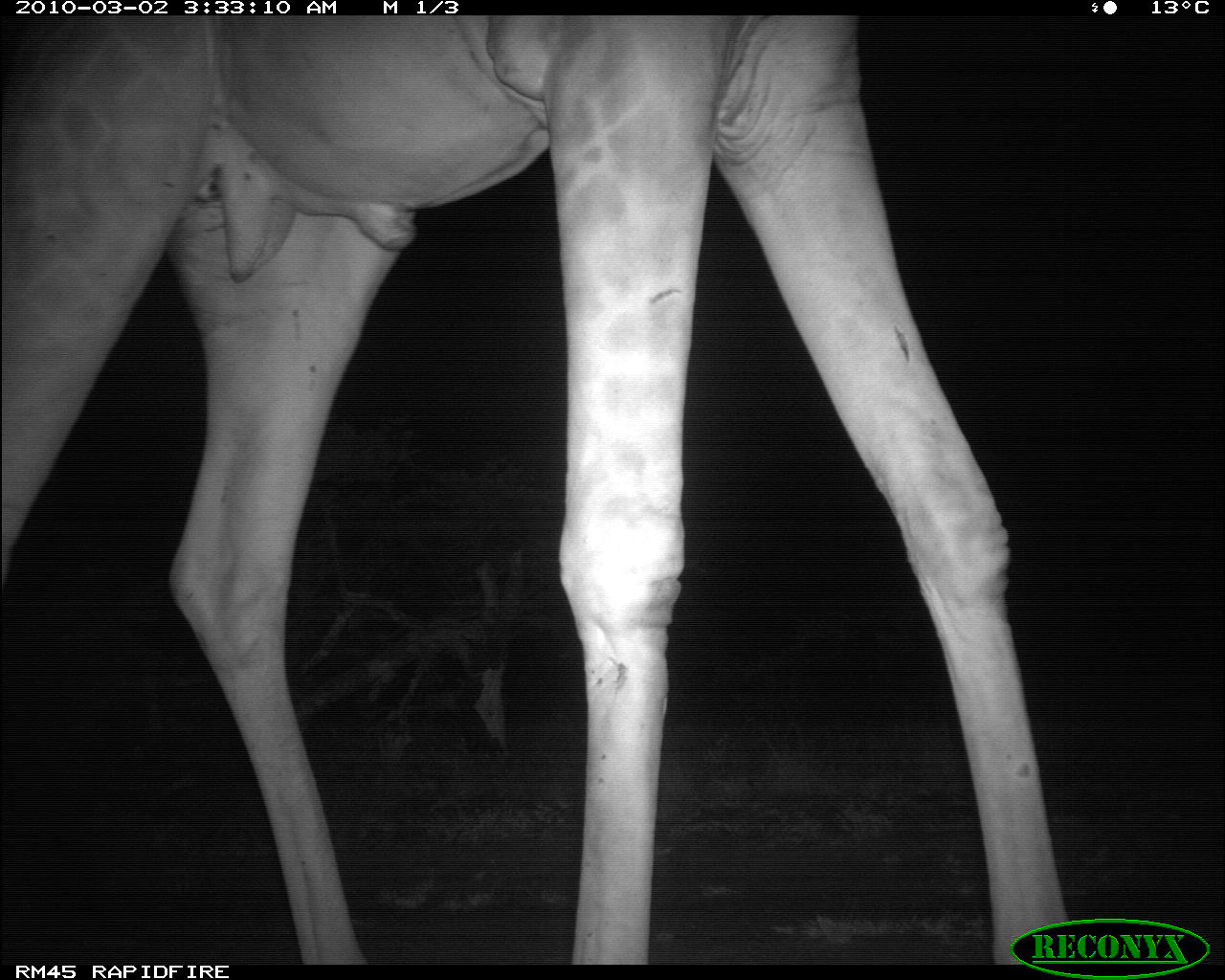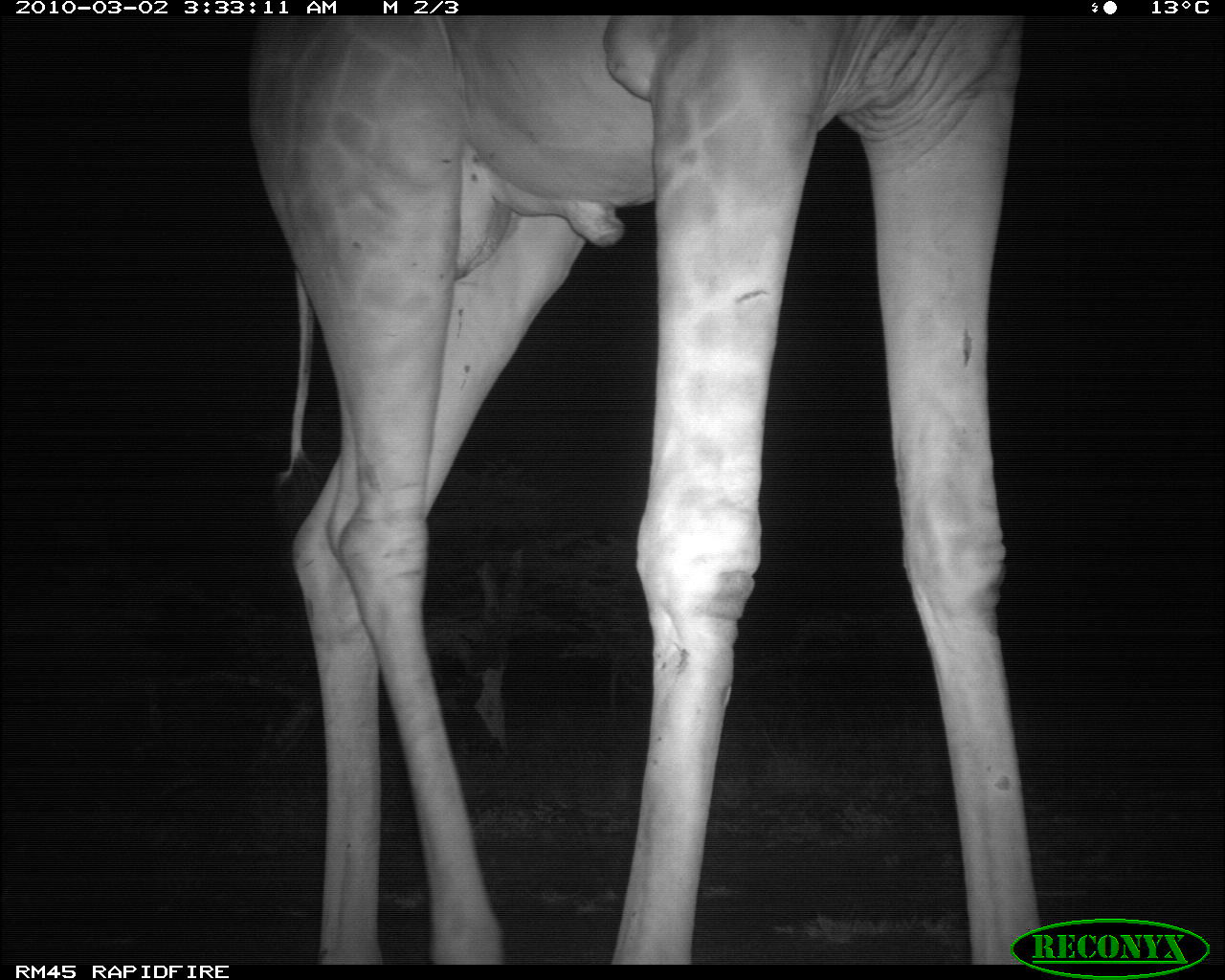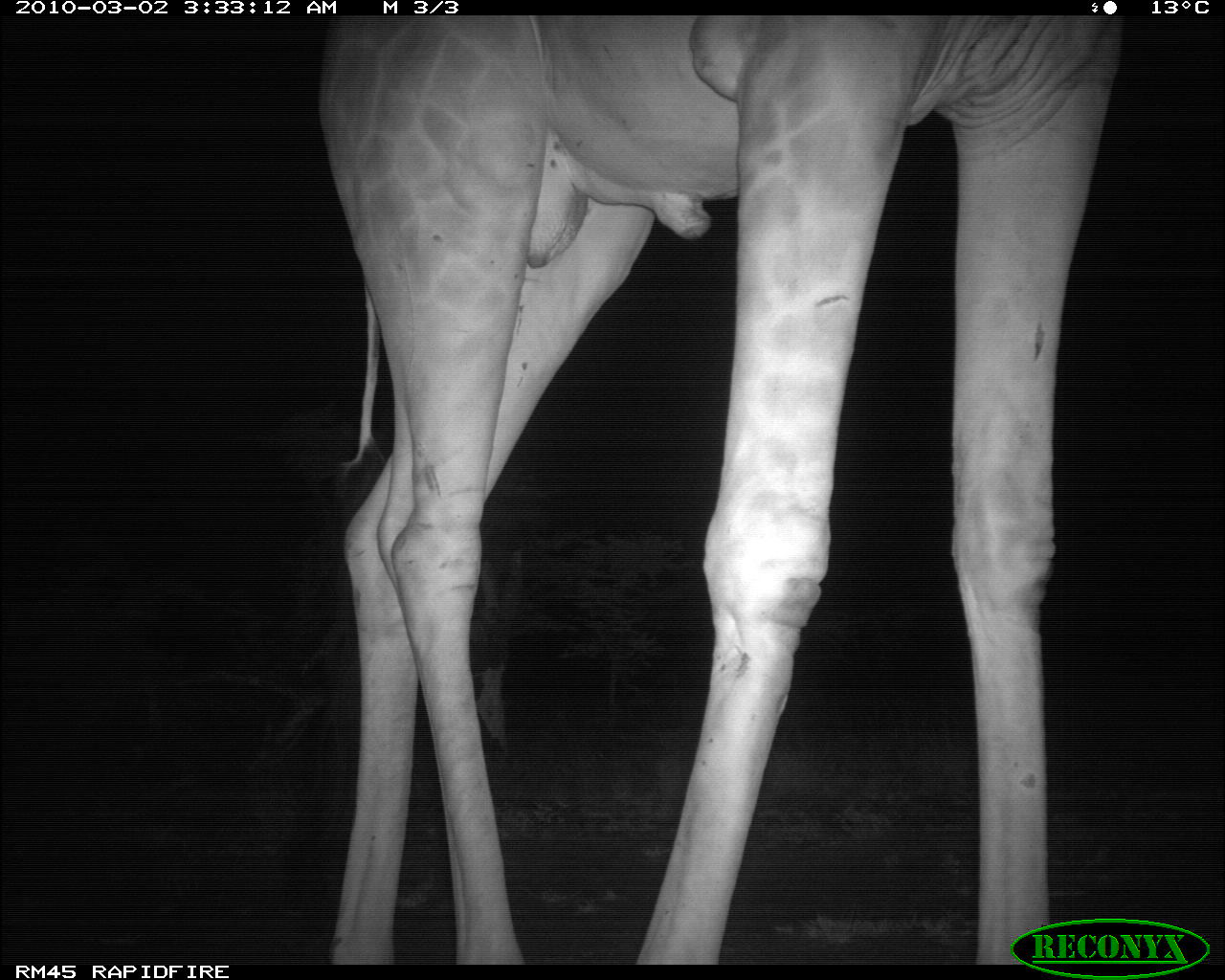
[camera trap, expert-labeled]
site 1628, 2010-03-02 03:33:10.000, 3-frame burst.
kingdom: Animalia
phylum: Chordata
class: Mammalia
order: Artiodactyla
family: Giraffidae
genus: Giraffa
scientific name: Giraffa camelopardalis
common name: giraffe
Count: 1.